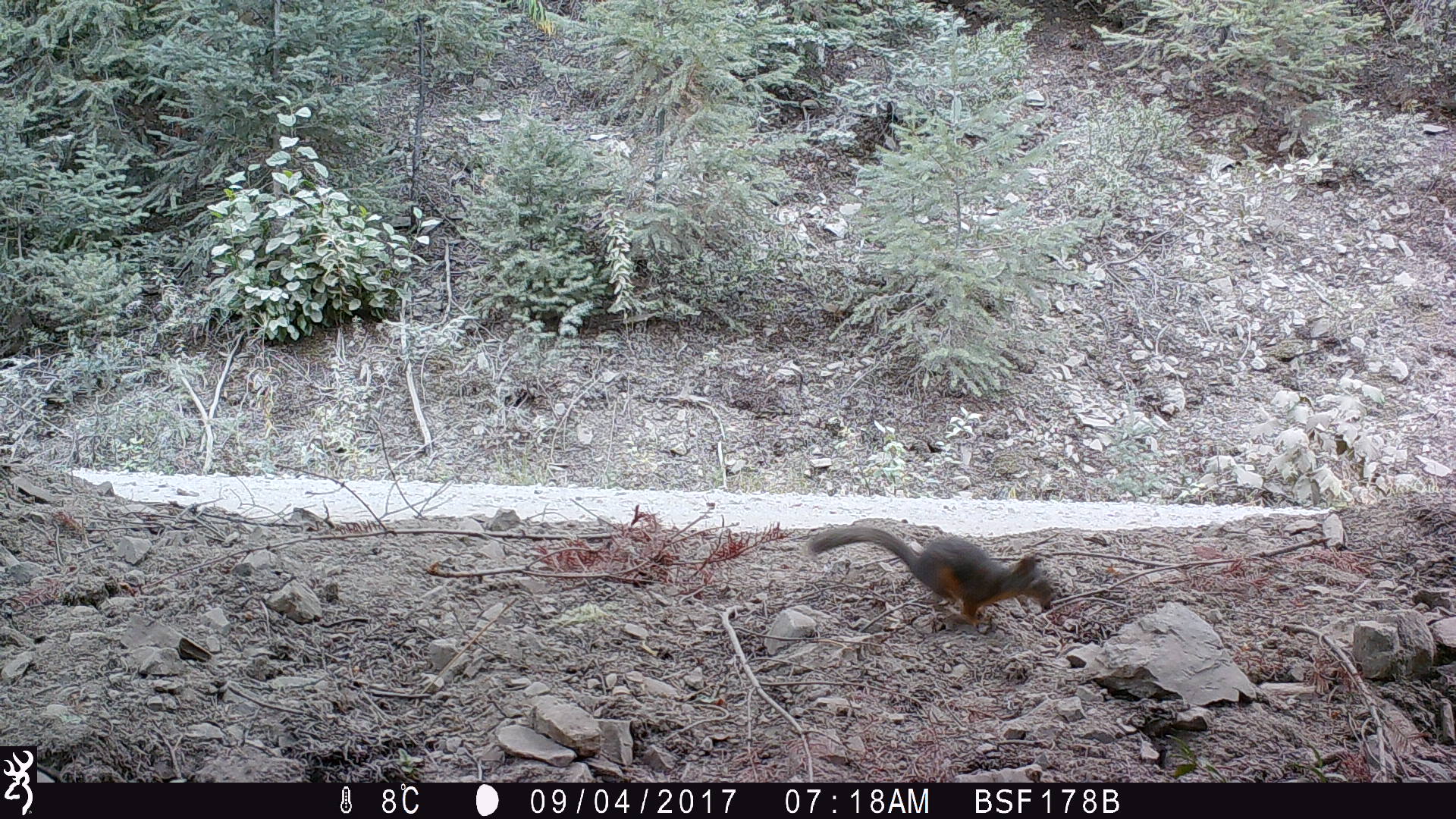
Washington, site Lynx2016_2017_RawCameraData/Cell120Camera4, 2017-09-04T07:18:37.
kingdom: Animalia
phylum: Chordata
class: Mammalia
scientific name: Mammalia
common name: small mammal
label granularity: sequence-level